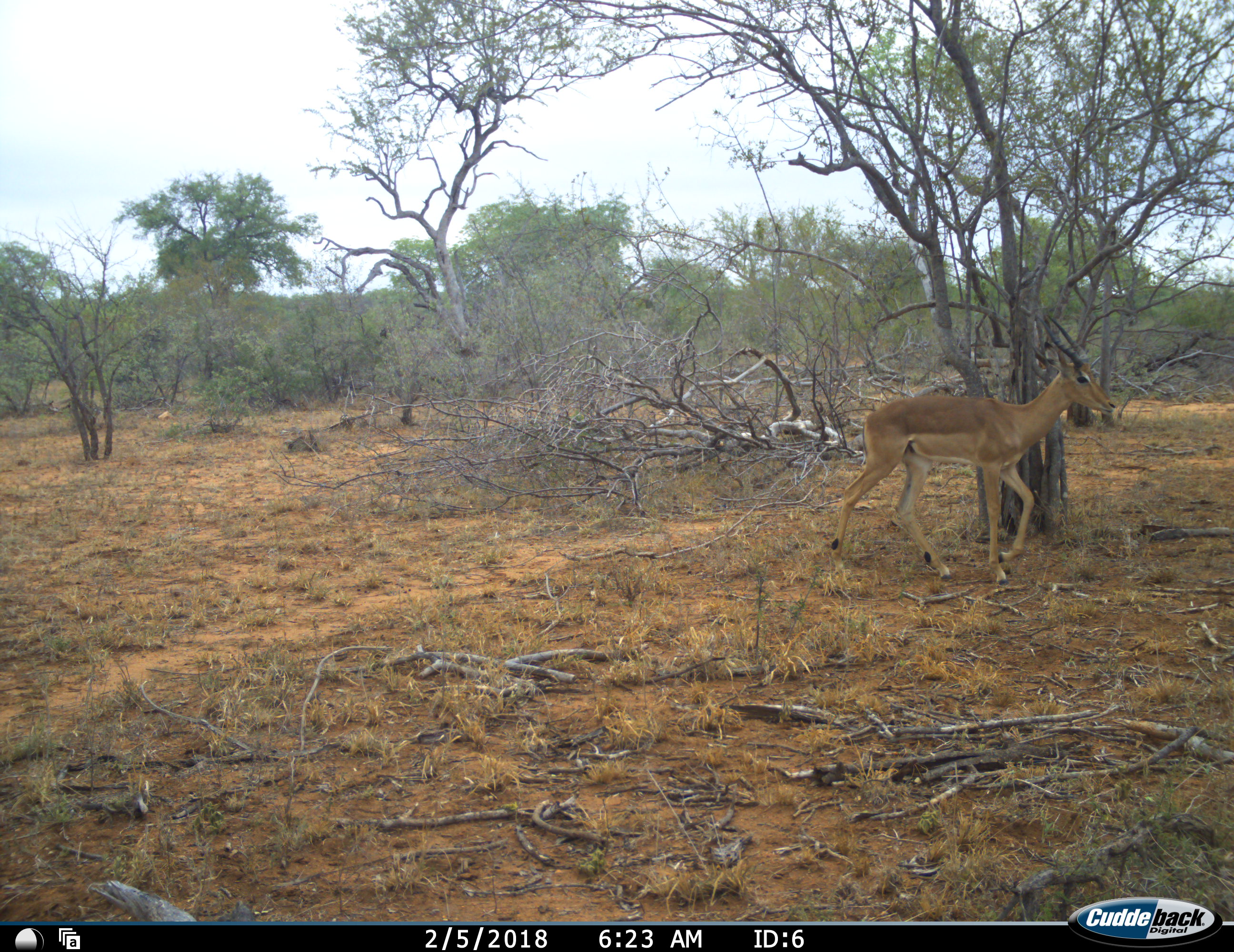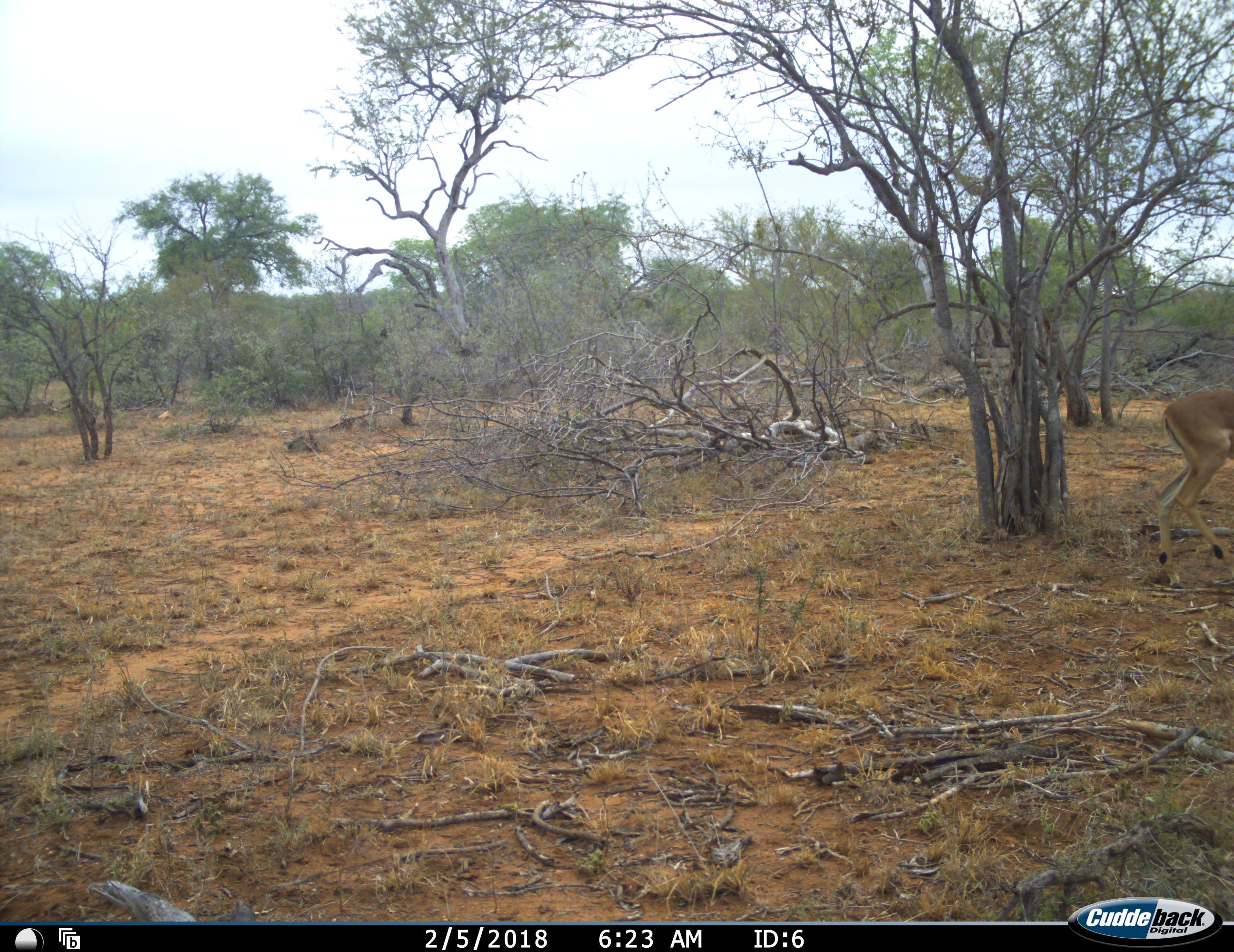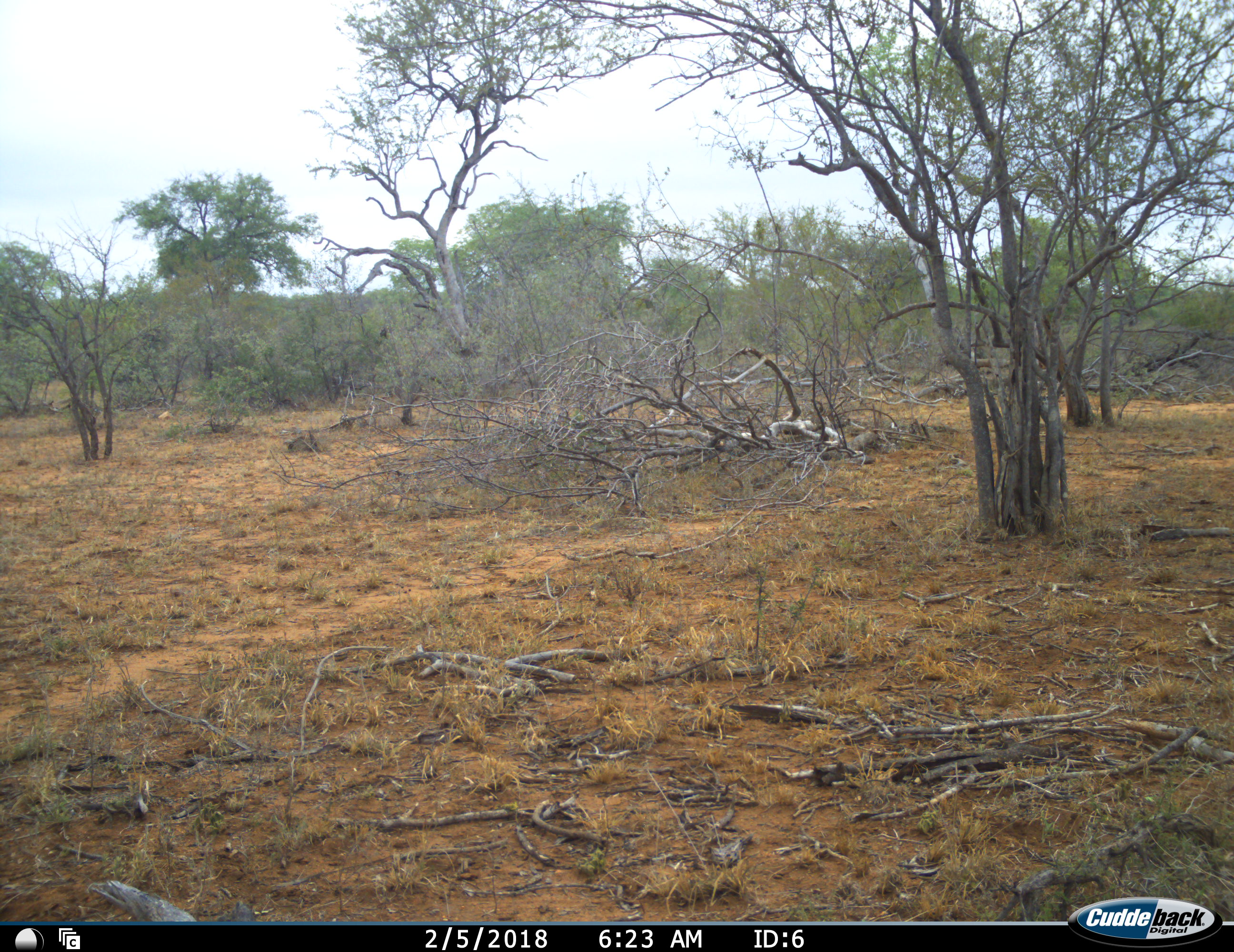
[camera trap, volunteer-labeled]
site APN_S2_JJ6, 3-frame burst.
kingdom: Animalia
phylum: Chordata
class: Mammalia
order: Artiodactyla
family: Bovidae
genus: Aepyceros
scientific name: Aepyceros melampus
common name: impala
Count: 1.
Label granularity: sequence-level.